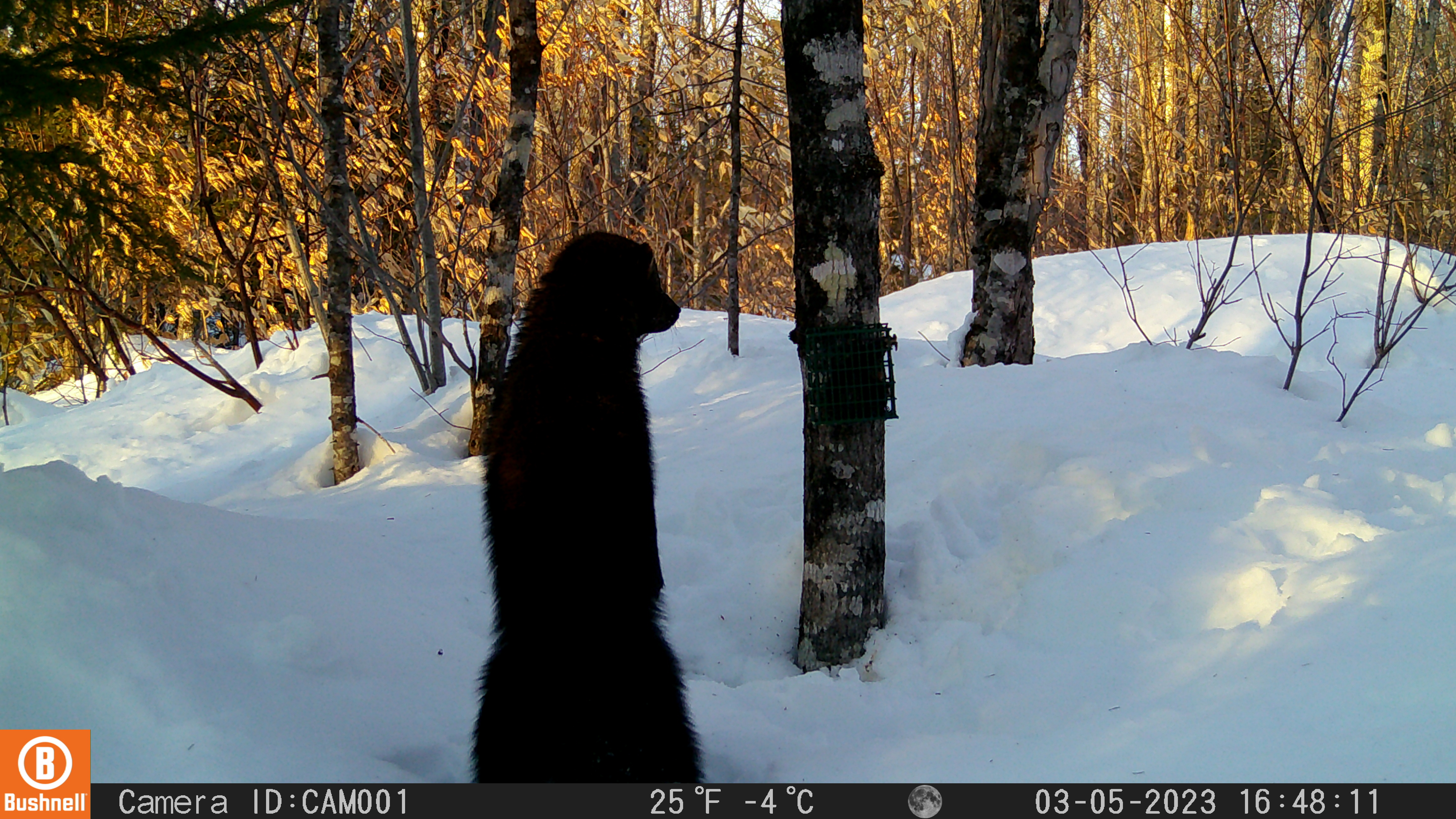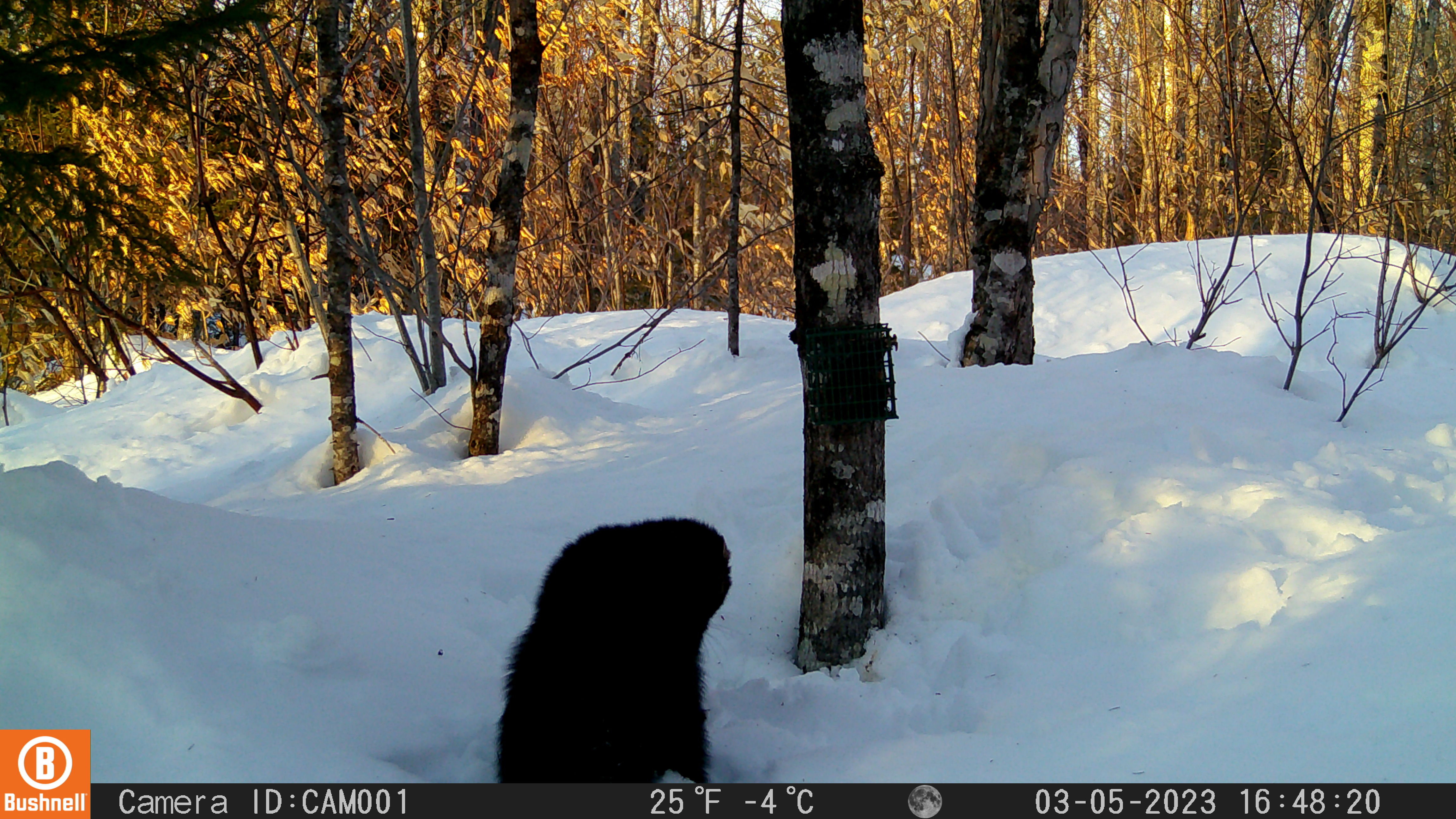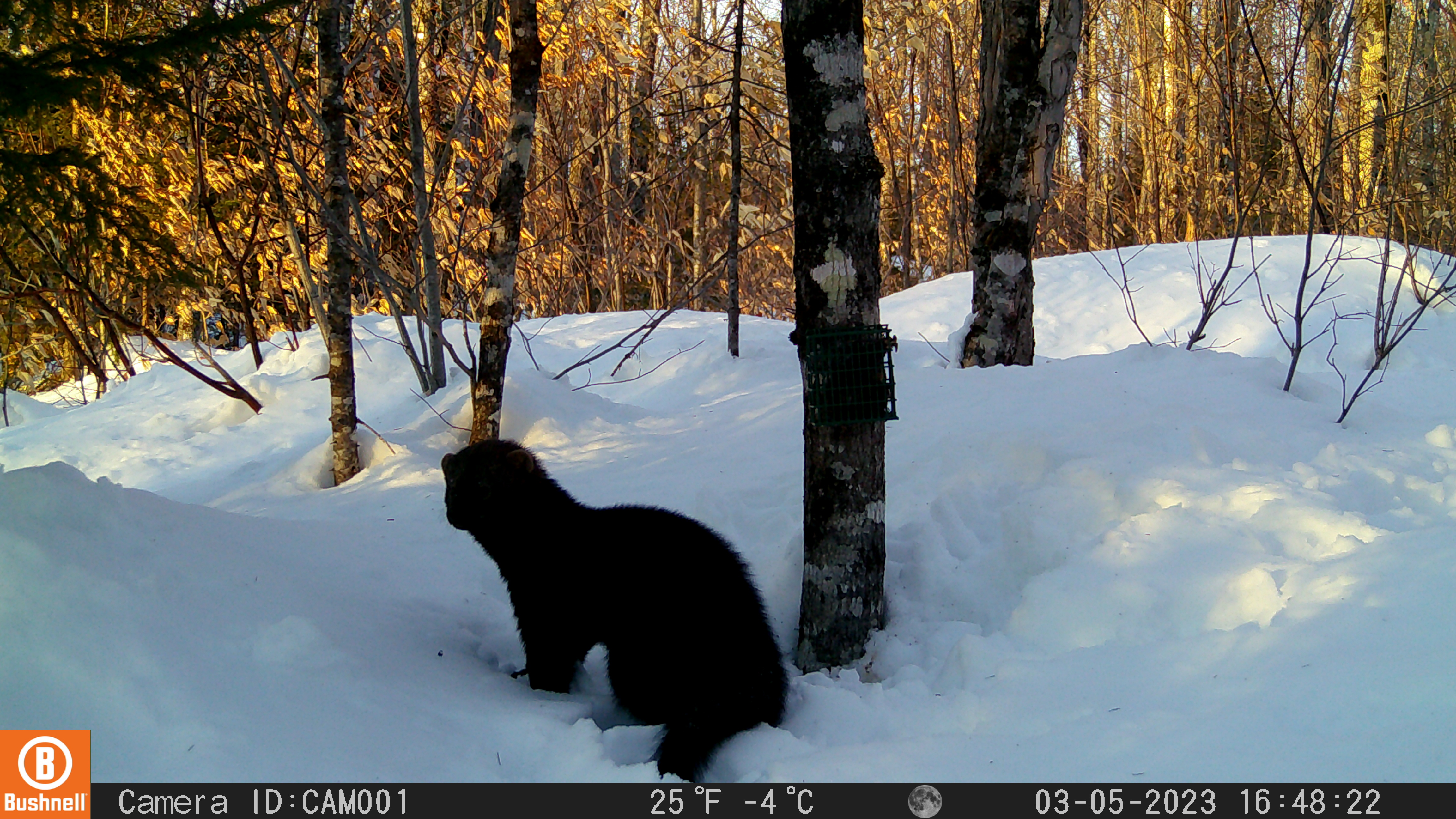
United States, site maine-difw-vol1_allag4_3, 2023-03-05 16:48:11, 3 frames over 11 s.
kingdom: Animalia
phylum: Chordata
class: Mammalia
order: Carnivora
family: Mustelidae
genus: Pekania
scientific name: Pekania pennanti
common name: fisher